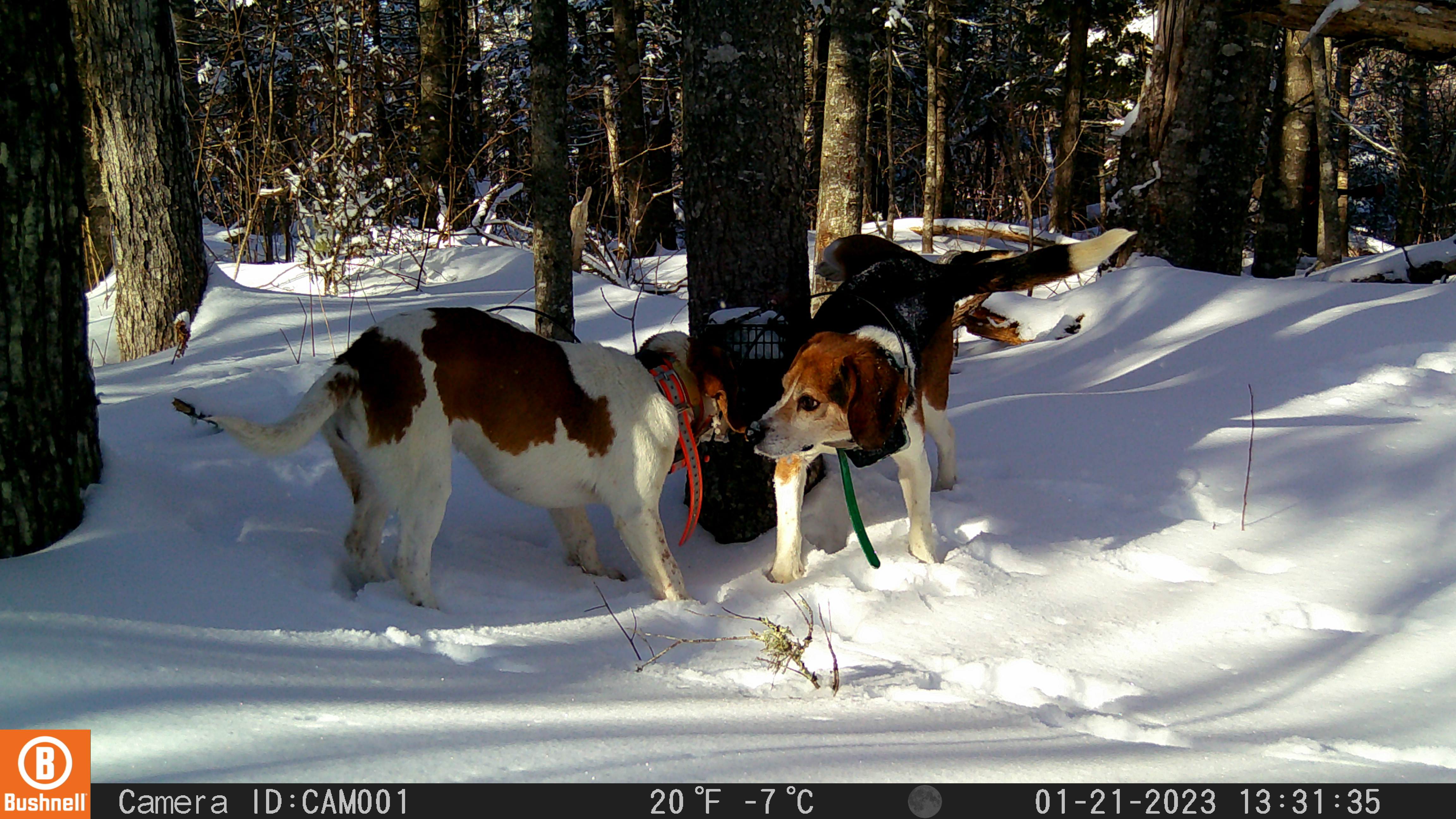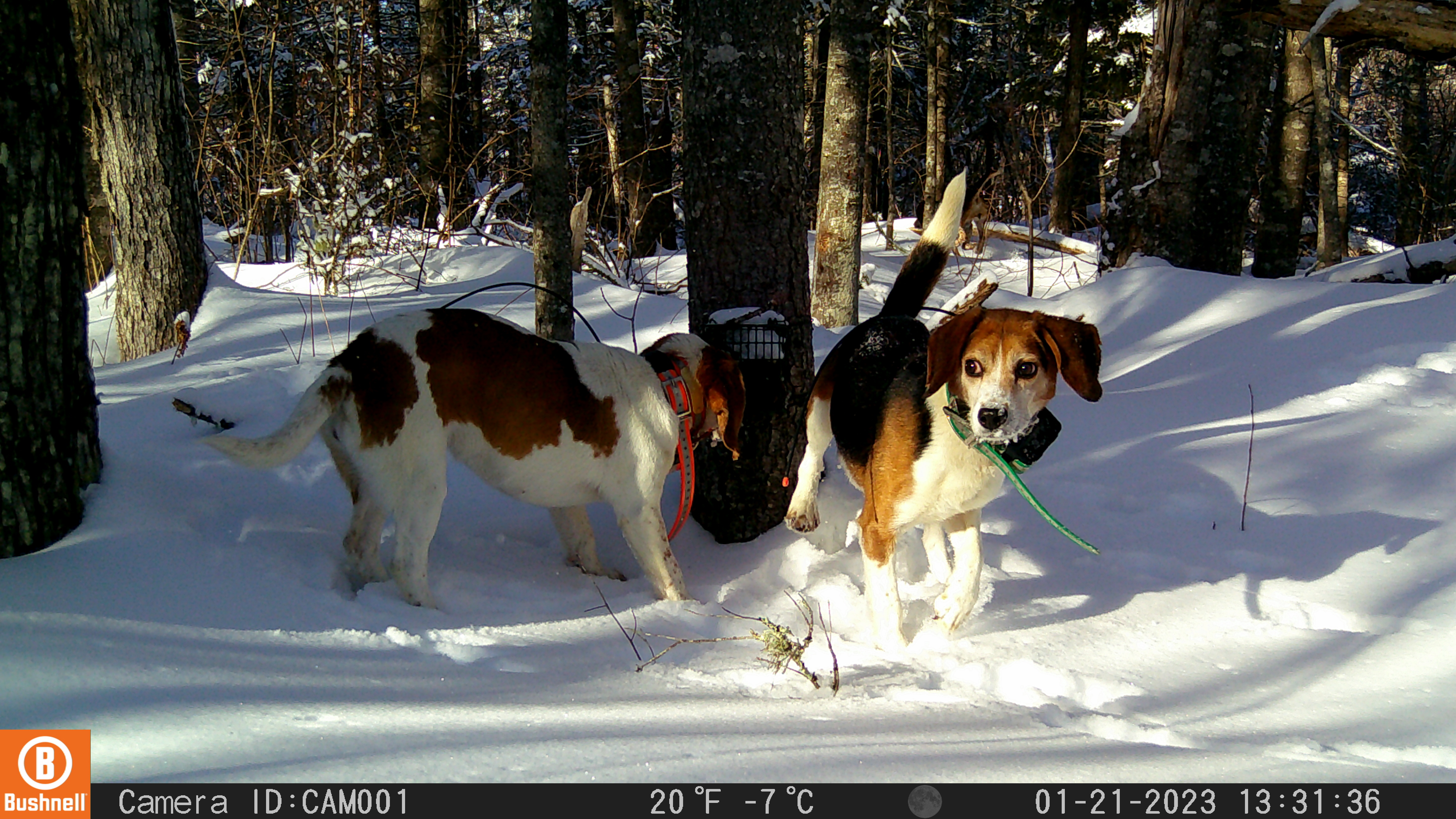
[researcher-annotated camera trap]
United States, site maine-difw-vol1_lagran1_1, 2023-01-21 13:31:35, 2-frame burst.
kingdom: Animalia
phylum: Chordata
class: Mammalia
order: Carnivora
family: Canidae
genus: Canis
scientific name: Canis familiaris familiaris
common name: domestic dog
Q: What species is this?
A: Domestic dog (Canis familiaris familiaris).